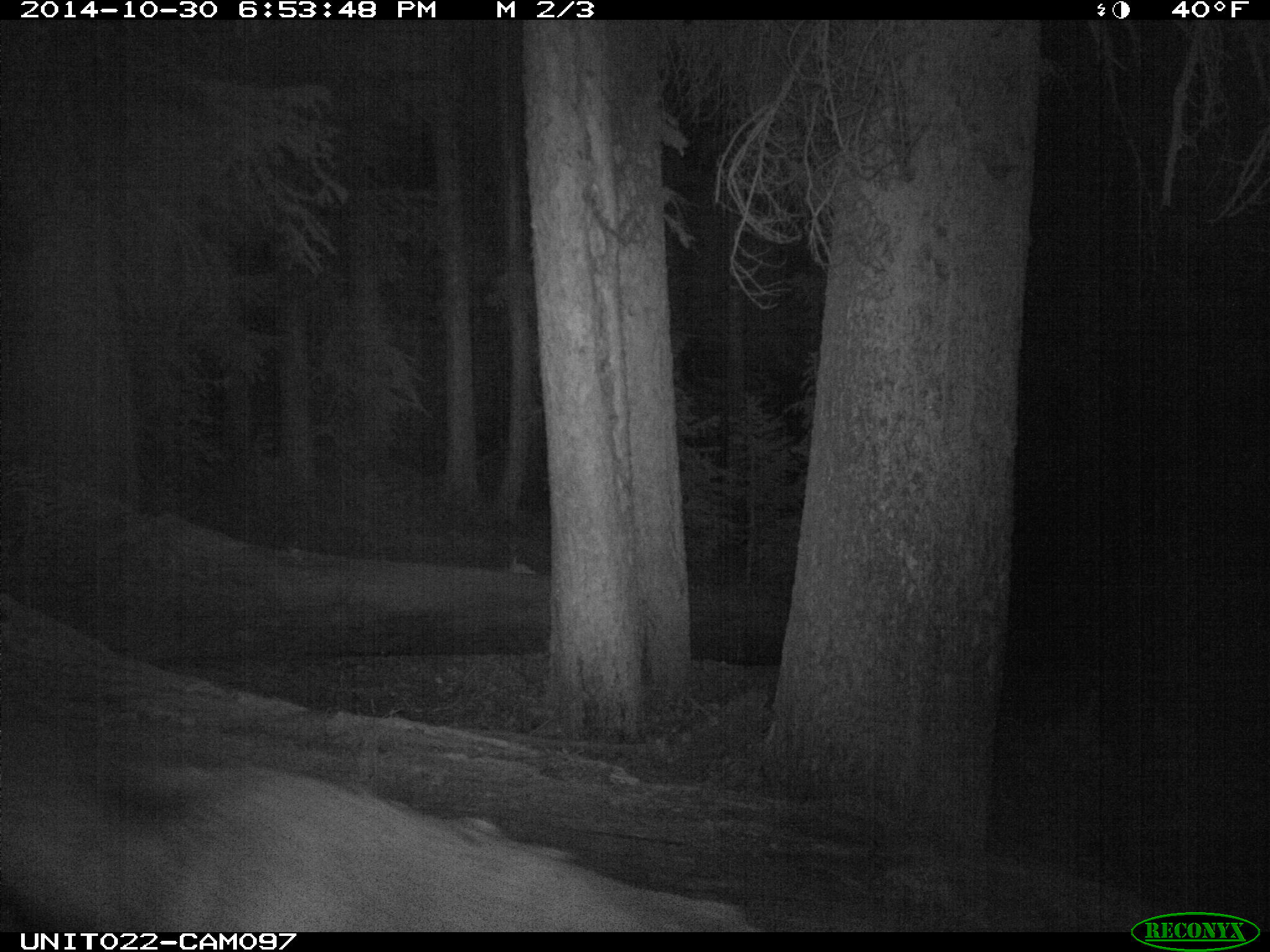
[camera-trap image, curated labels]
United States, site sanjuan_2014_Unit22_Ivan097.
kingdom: Animalia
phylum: Chordata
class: Mammalia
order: Artiodactyla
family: Cervidae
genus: Cervus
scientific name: Cervus elaphus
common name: red deer